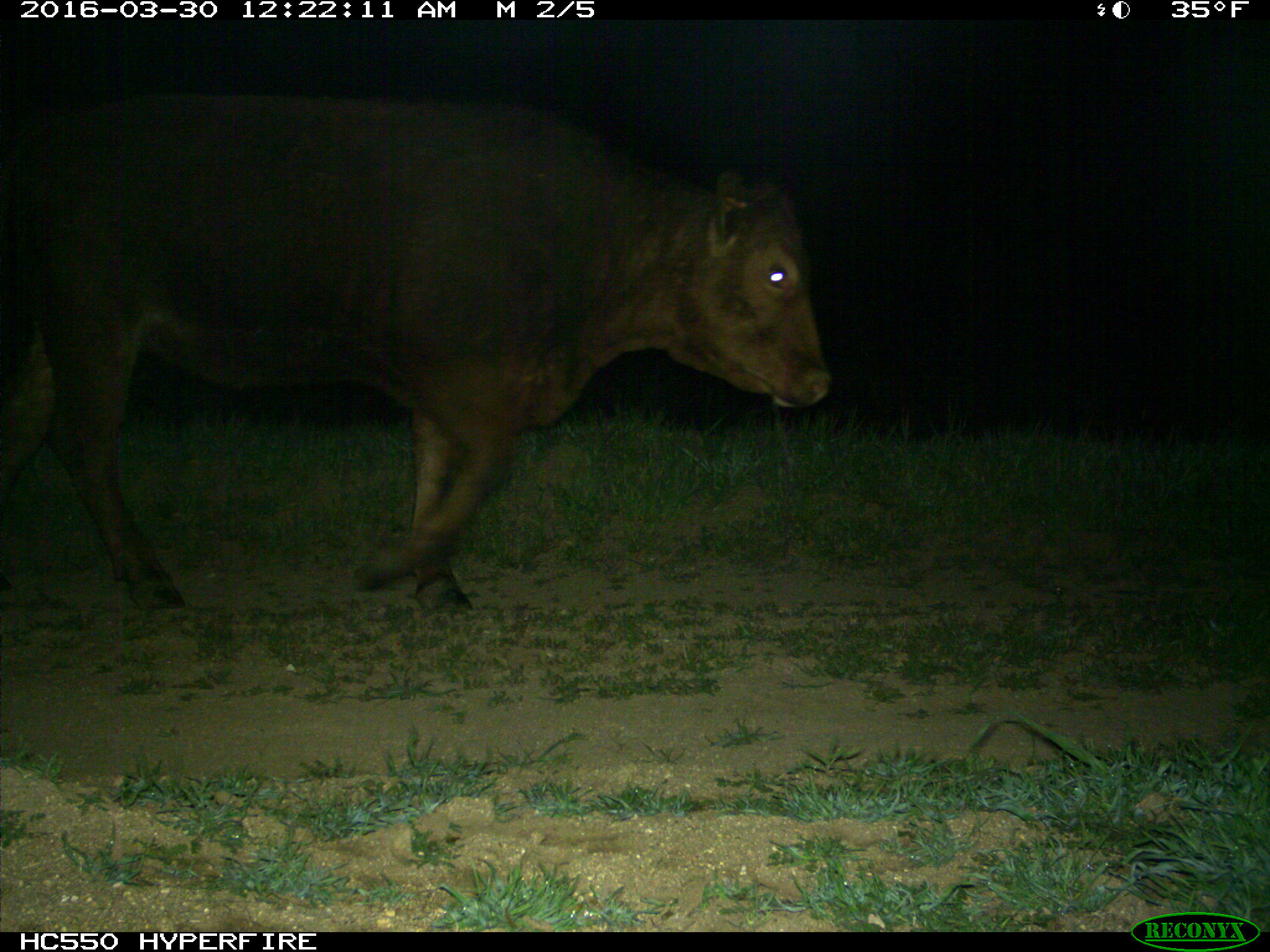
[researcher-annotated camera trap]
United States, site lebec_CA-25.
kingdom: Animalia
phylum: Chordata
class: Mammalia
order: Artiodactyla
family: Bovidae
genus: Bos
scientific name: Bos taurus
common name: domestic cow